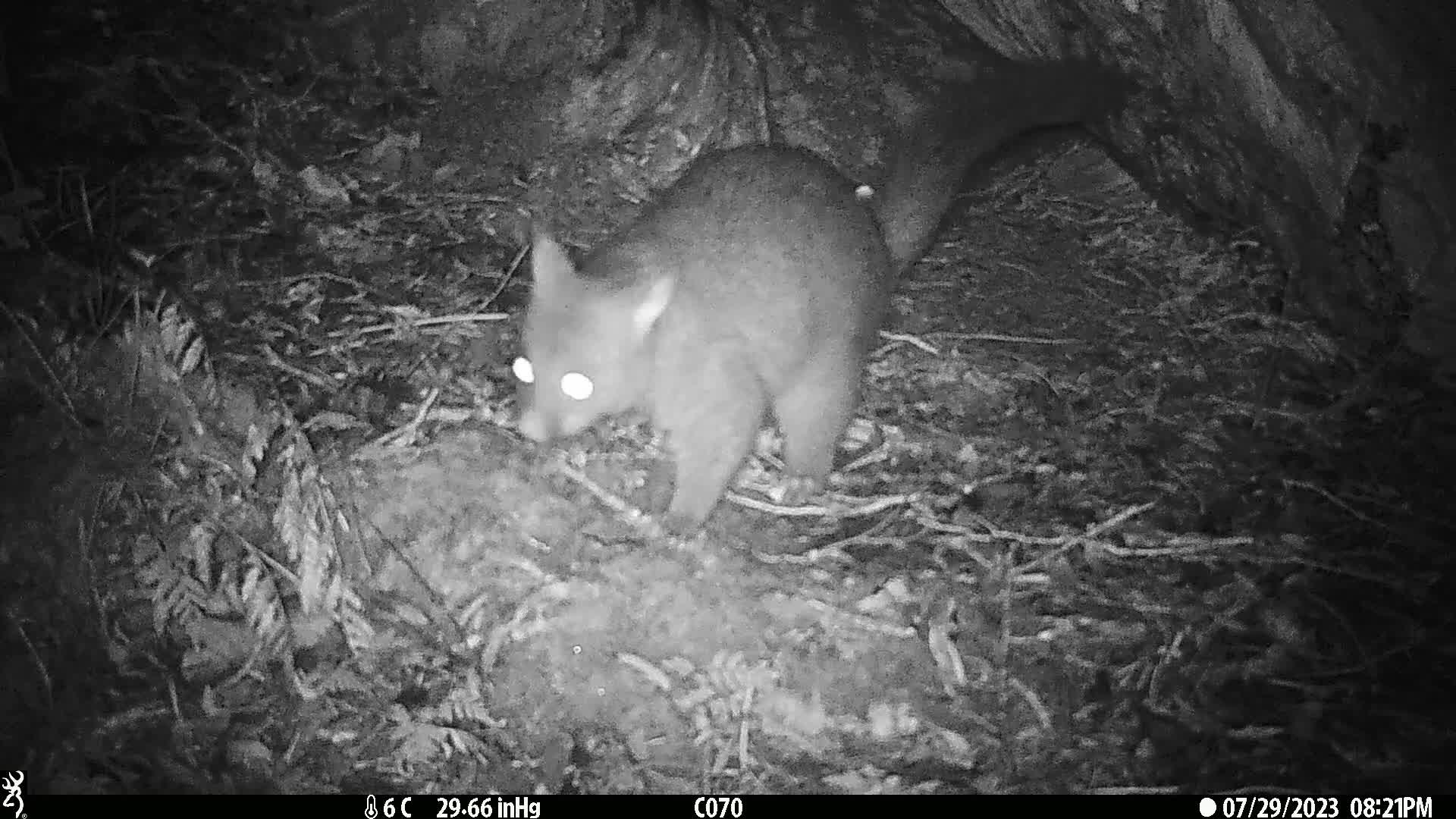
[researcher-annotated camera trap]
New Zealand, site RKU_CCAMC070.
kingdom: Animalia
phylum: Chordata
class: Mammalia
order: Diprotodontia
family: Phalangeridae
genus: Trichosurus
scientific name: Trichosurus vulpecula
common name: common brushtail possum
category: possum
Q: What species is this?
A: Possum (common brushtail possum) (Trichosurus vulpecula).